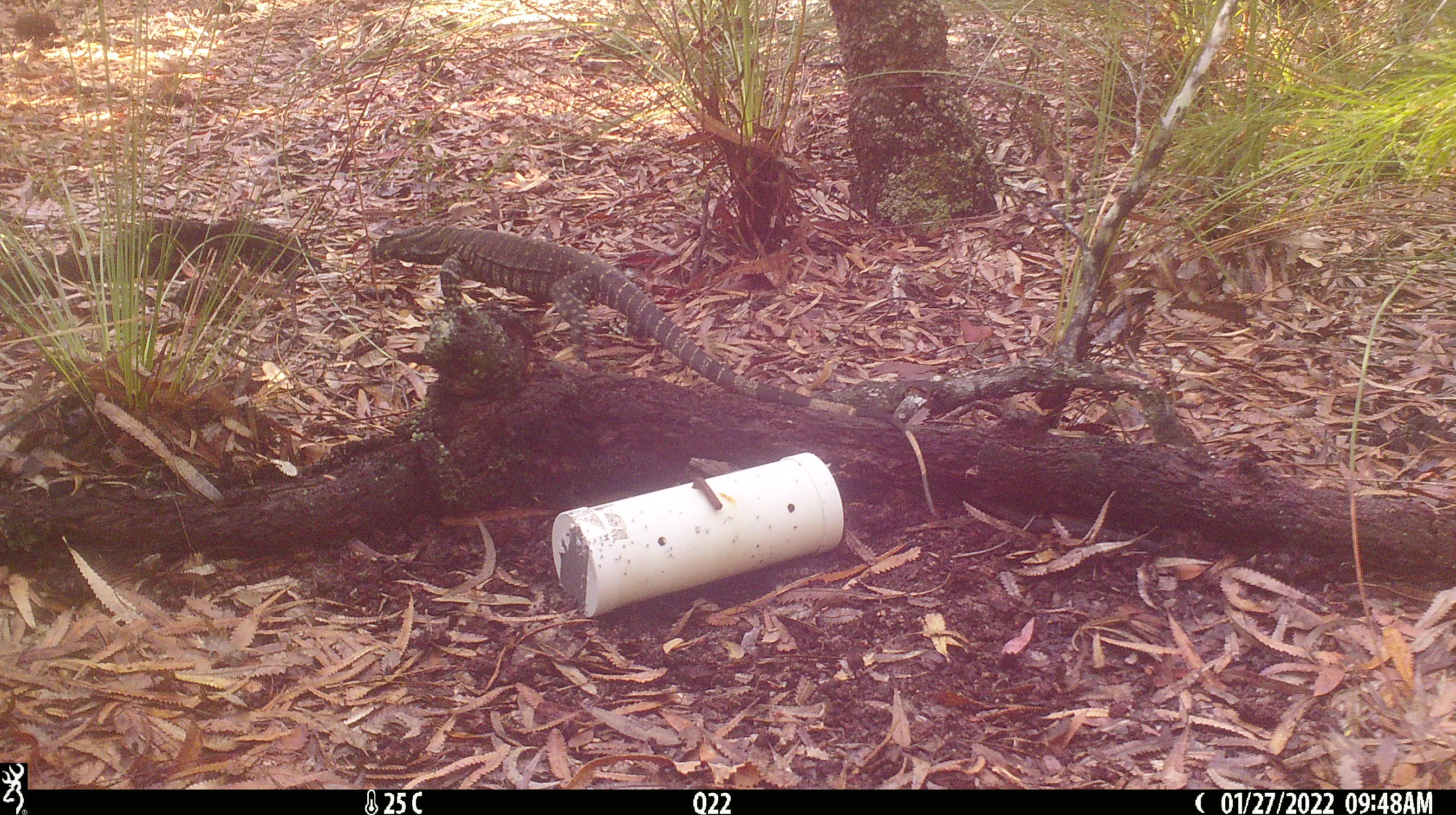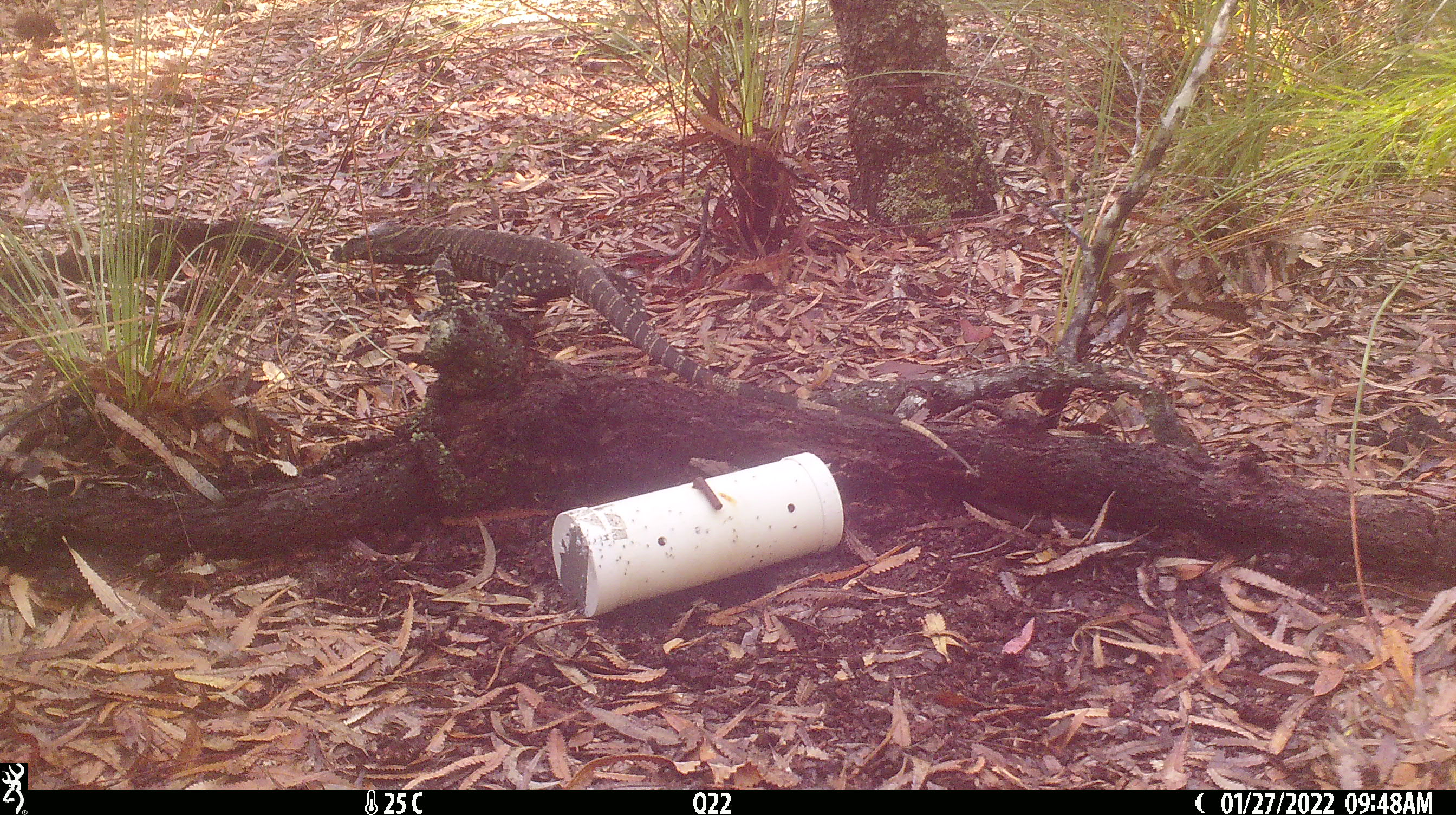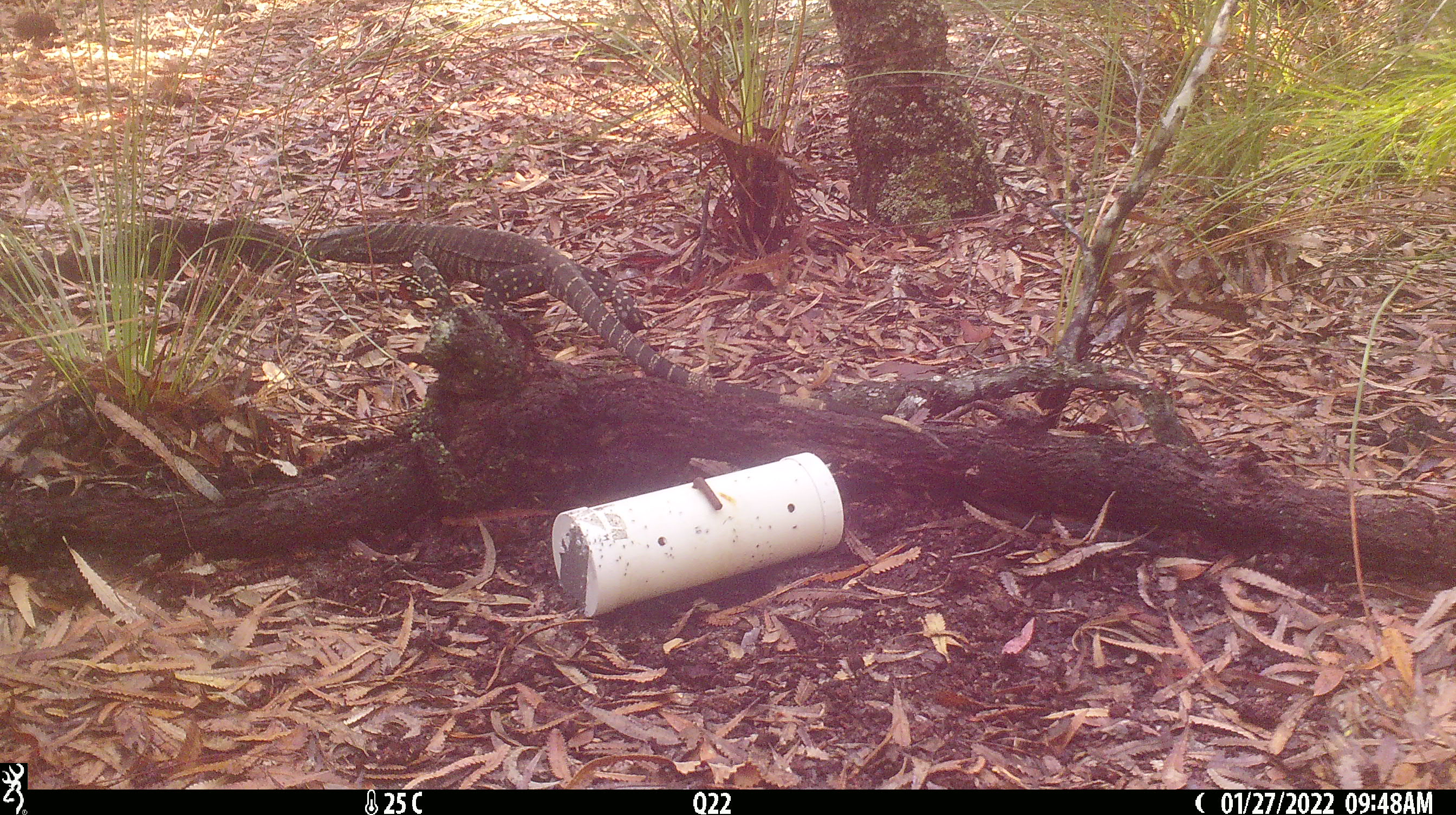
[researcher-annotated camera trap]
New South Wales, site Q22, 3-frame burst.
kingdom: Animalia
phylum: Chordata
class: Reptilia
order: Squamata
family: Varanidae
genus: Varanus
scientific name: Varanus varius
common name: lace monitor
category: goanna